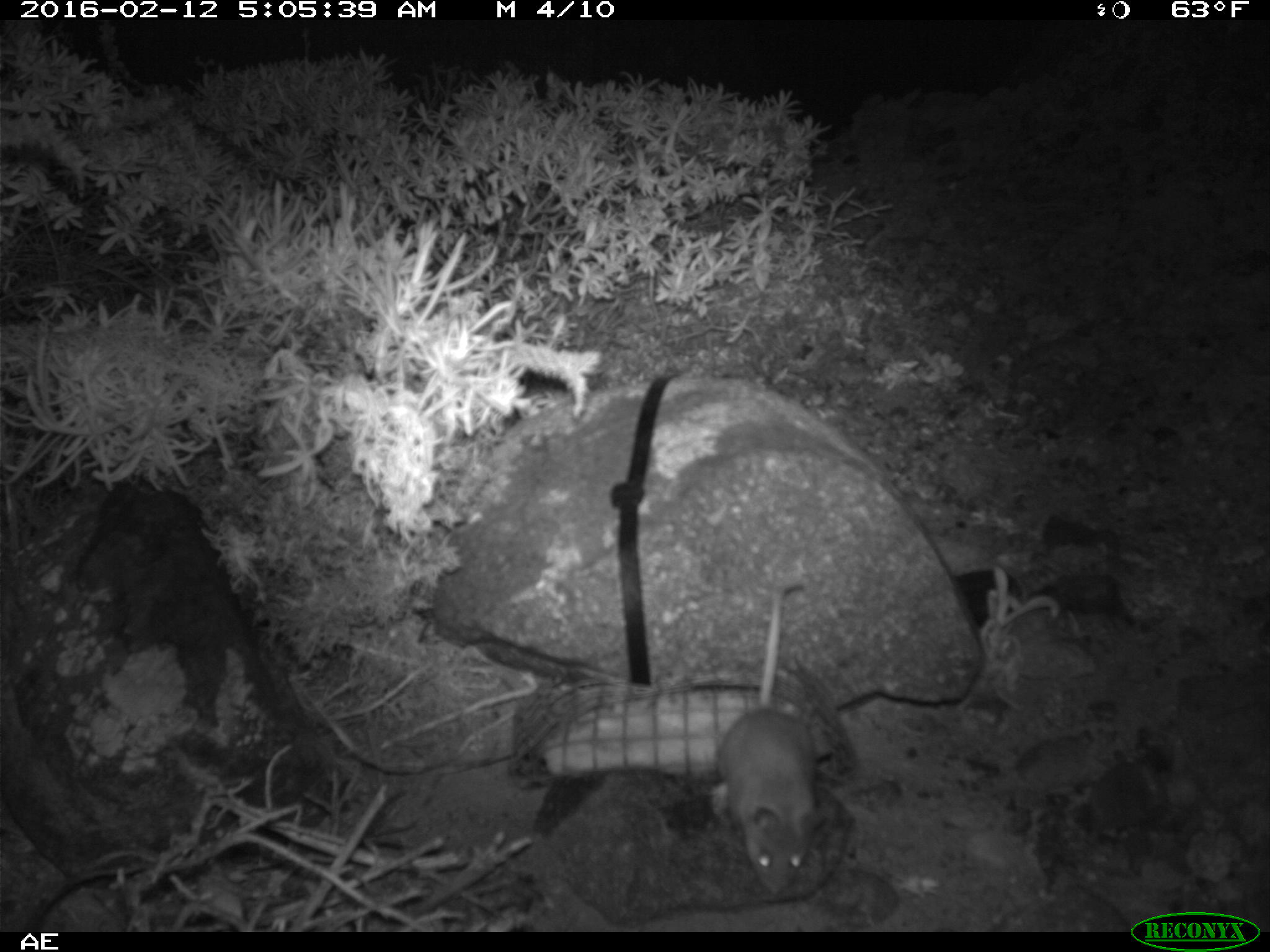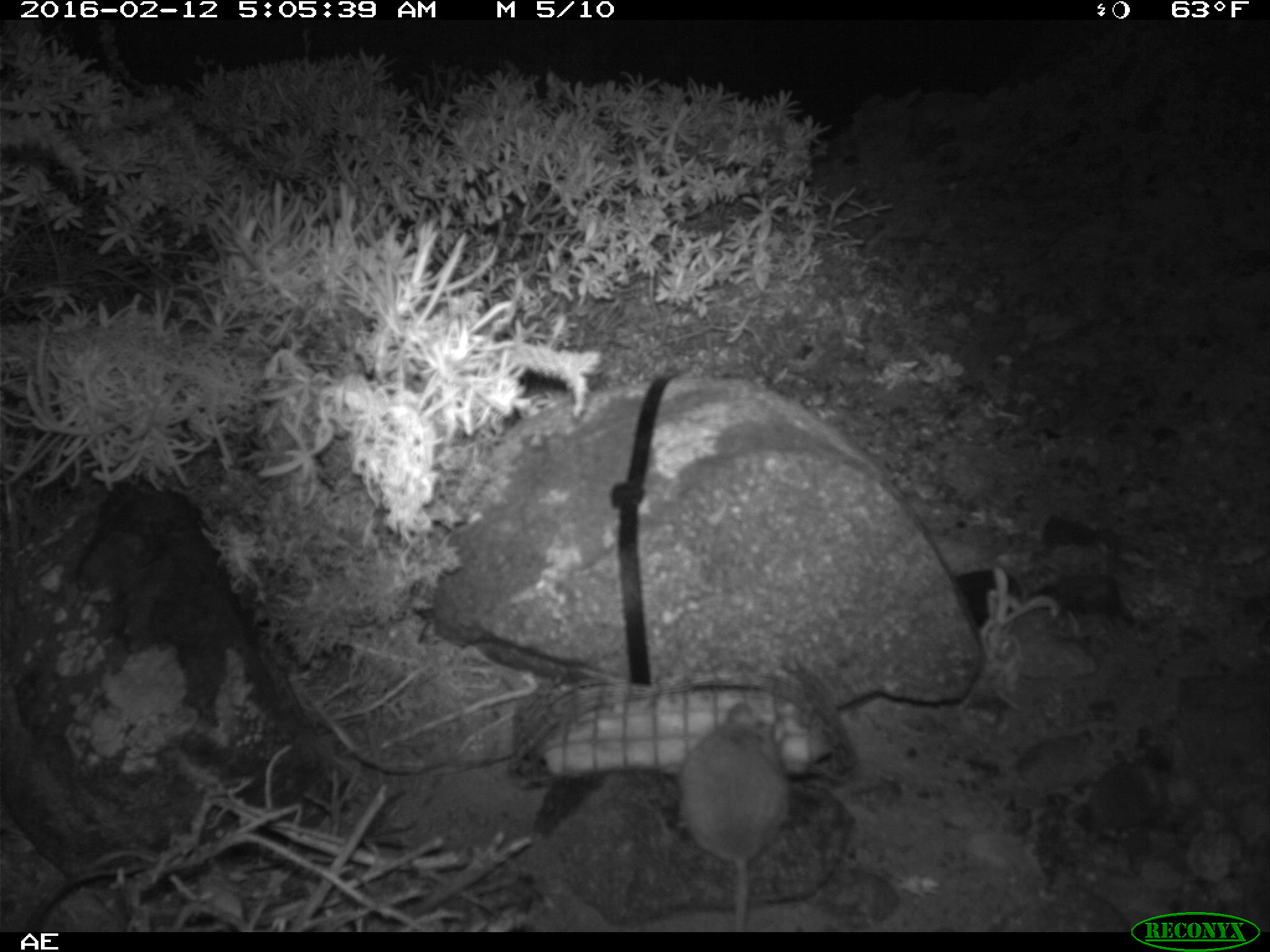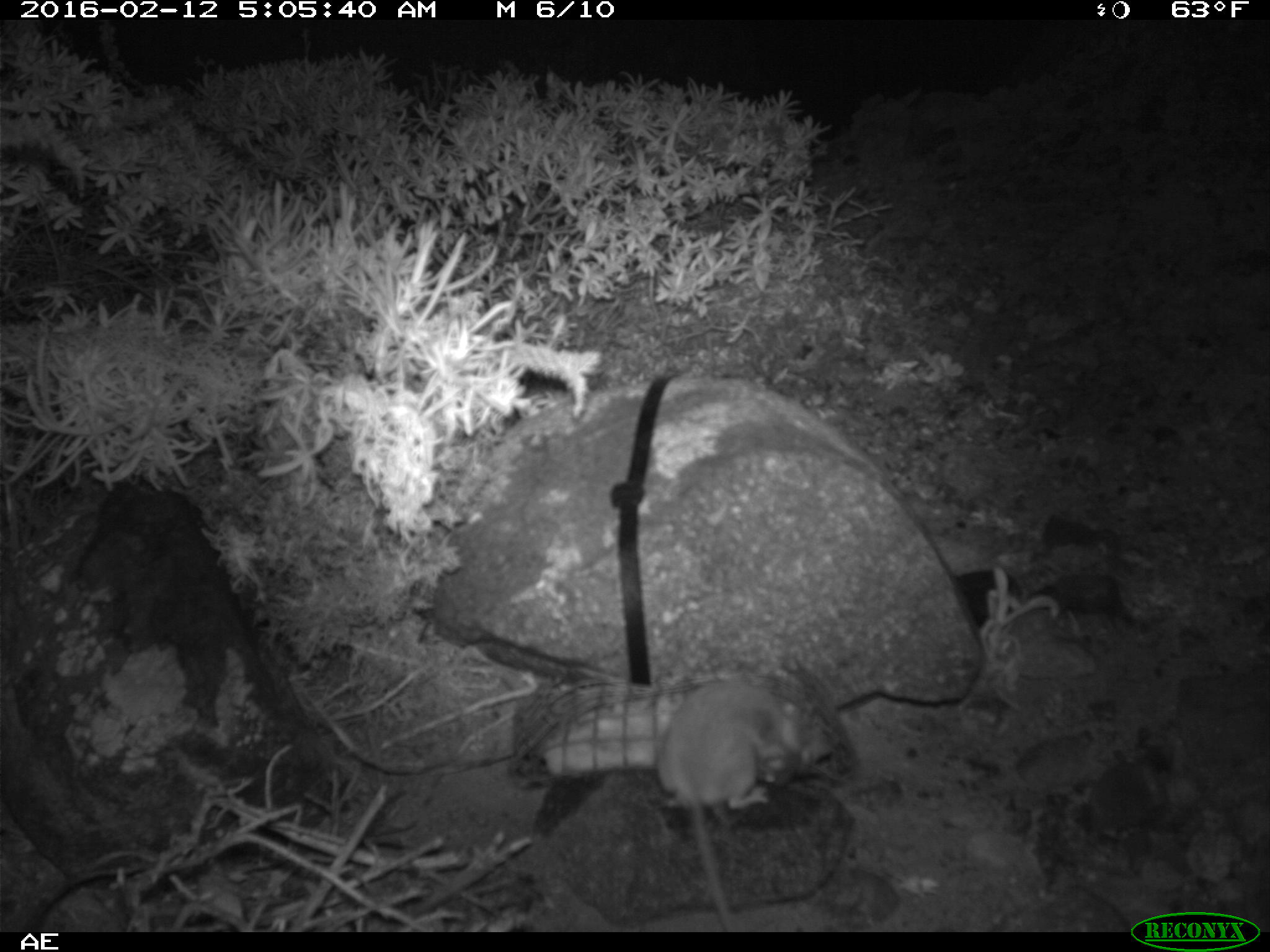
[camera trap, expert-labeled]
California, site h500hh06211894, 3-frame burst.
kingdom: Animalia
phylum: Chordata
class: Mammalia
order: Rodentia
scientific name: Rodentia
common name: rodent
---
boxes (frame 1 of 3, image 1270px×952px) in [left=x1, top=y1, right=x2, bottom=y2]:
rodent: [left=713, top=582, right=833, bottom=895]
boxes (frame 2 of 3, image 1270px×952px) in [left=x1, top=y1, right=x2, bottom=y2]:
rodent: [left=676, top=702, right=791, bottom=933]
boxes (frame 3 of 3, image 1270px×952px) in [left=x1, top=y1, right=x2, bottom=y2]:
rodent: [left=657, top=675, right=840, bottom=933]